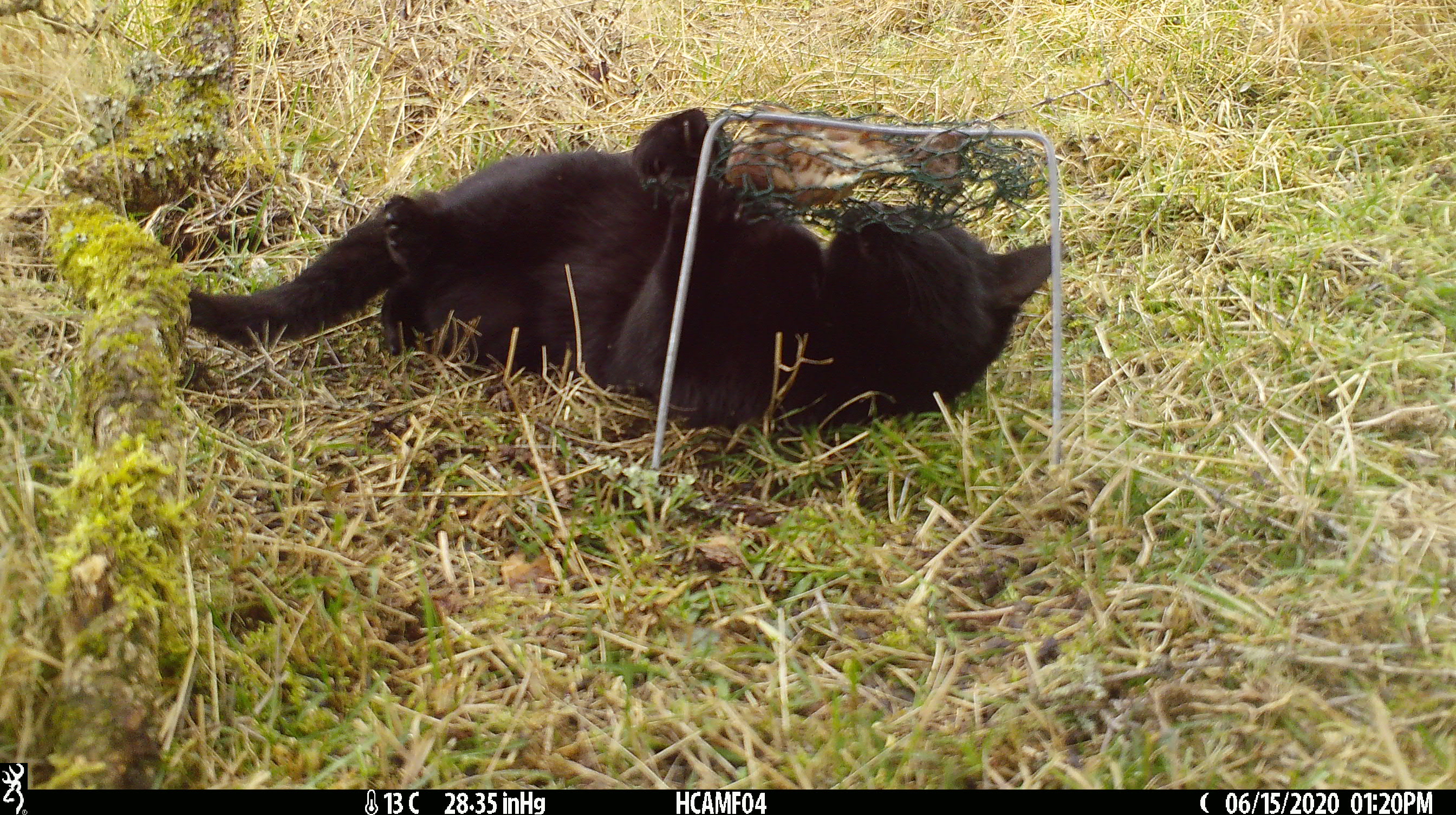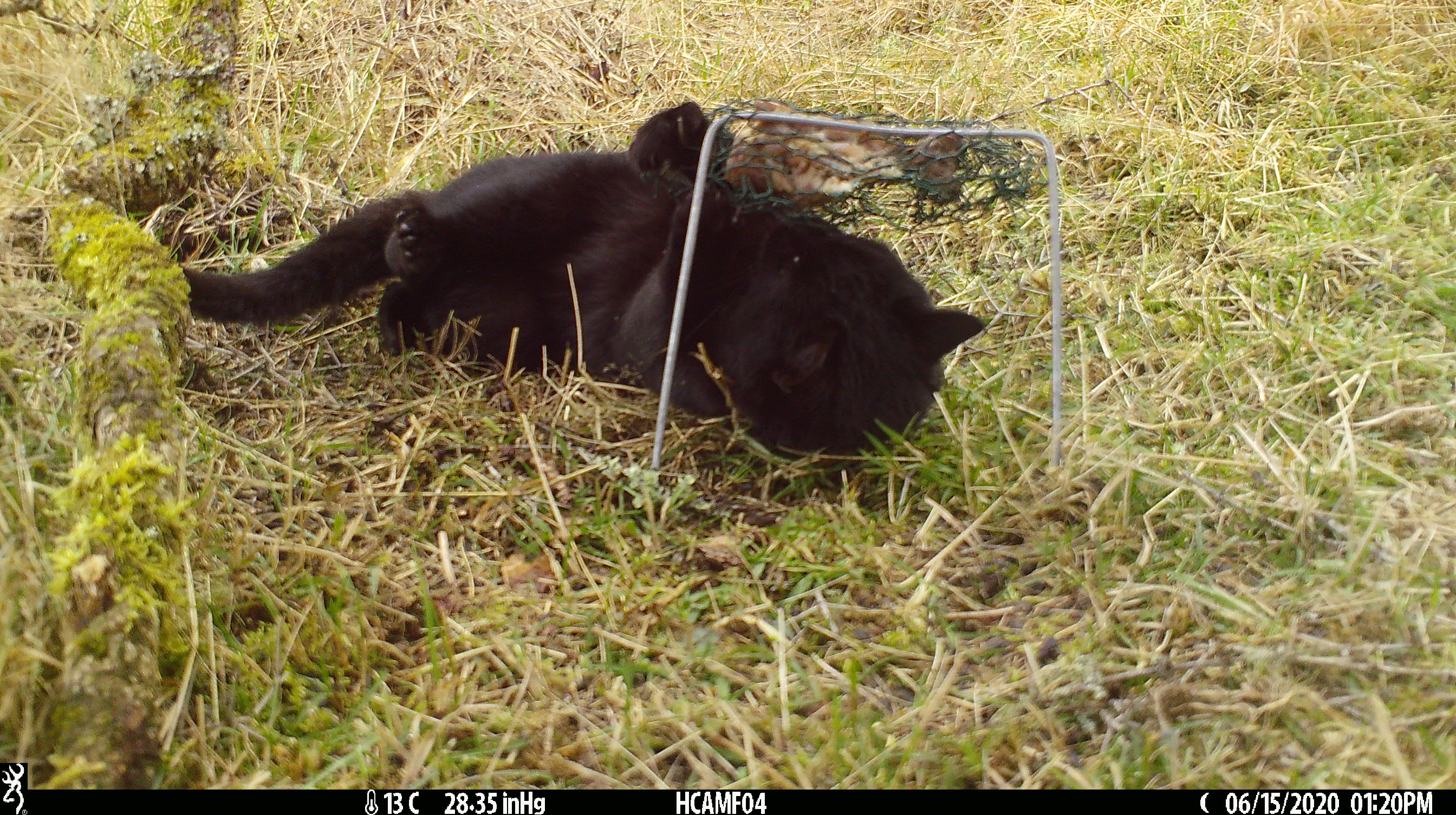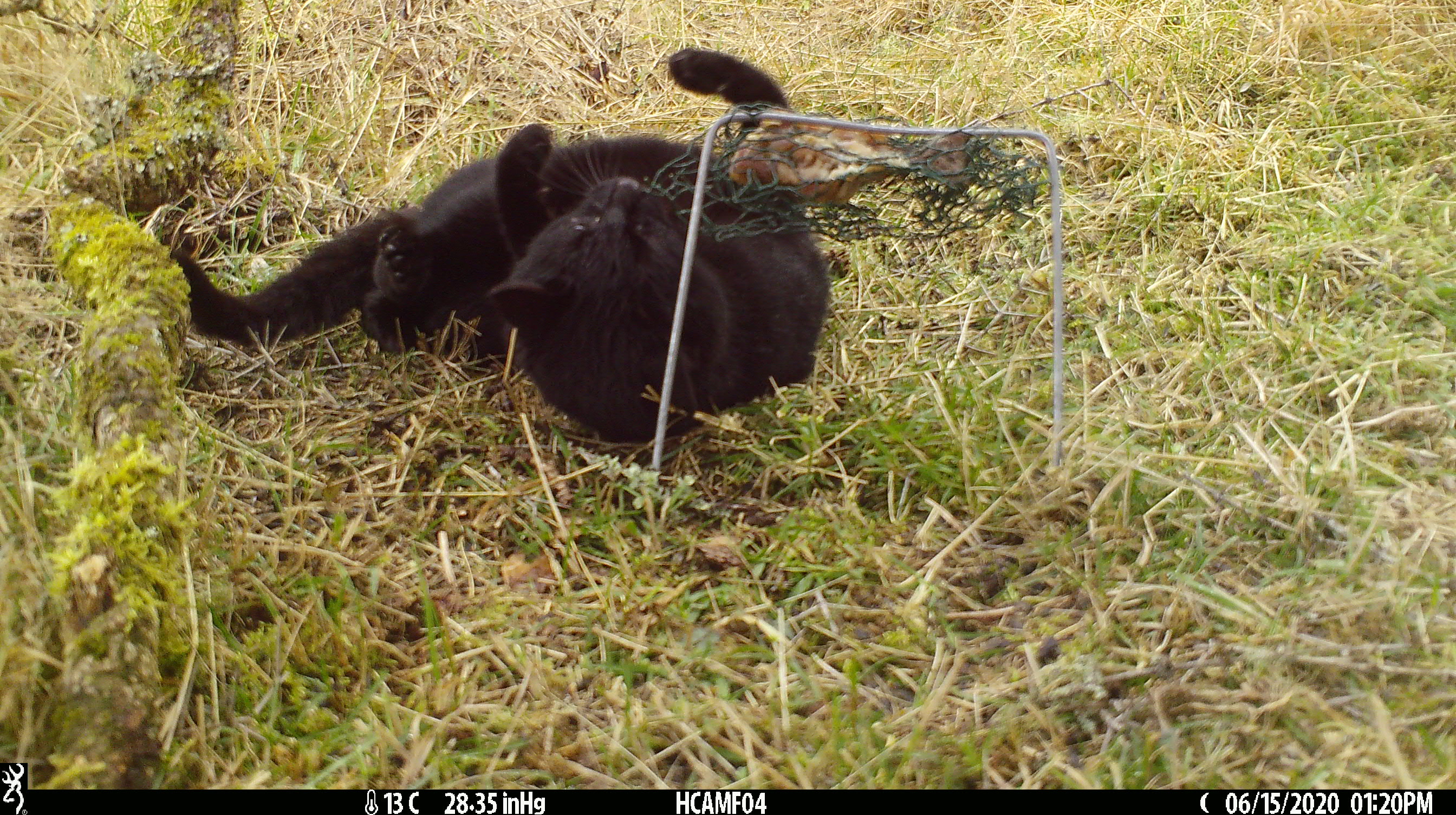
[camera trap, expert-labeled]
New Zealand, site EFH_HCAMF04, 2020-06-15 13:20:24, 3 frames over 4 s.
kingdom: Animalia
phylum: Chordata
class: Mammalia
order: Carnivora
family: Felidae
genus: Felis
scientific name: Felis catus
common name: domestic cat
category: cat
Cat (domestic cat) (Felis catus).